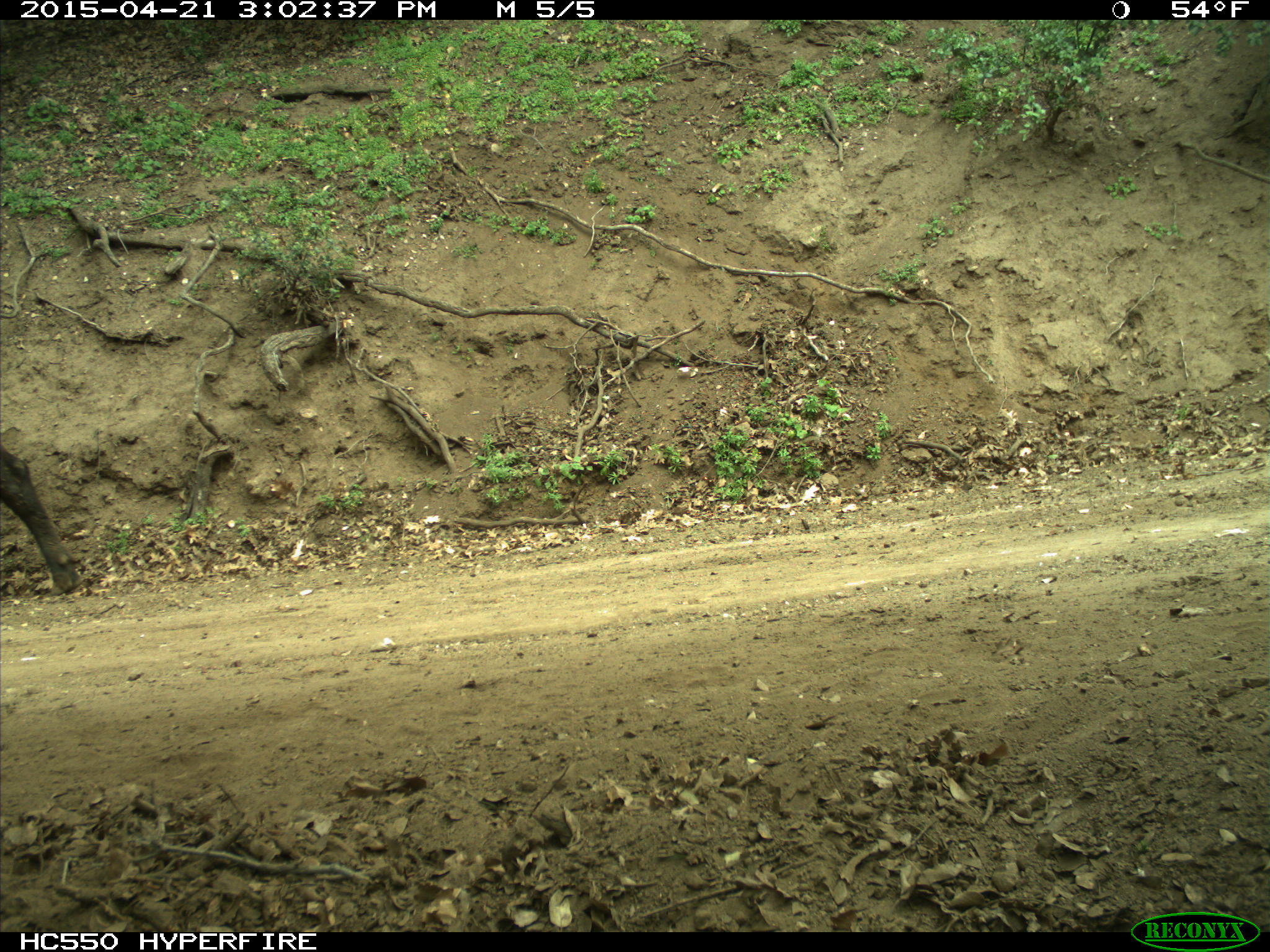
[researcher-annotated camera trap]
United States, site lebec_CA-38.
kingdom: Animalia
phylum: Chordata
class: Mammalia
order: Artiodactyla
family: Bovidae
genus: Bos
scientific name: Bos taurus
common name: domestic cow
Bos taurus (domestic cow).